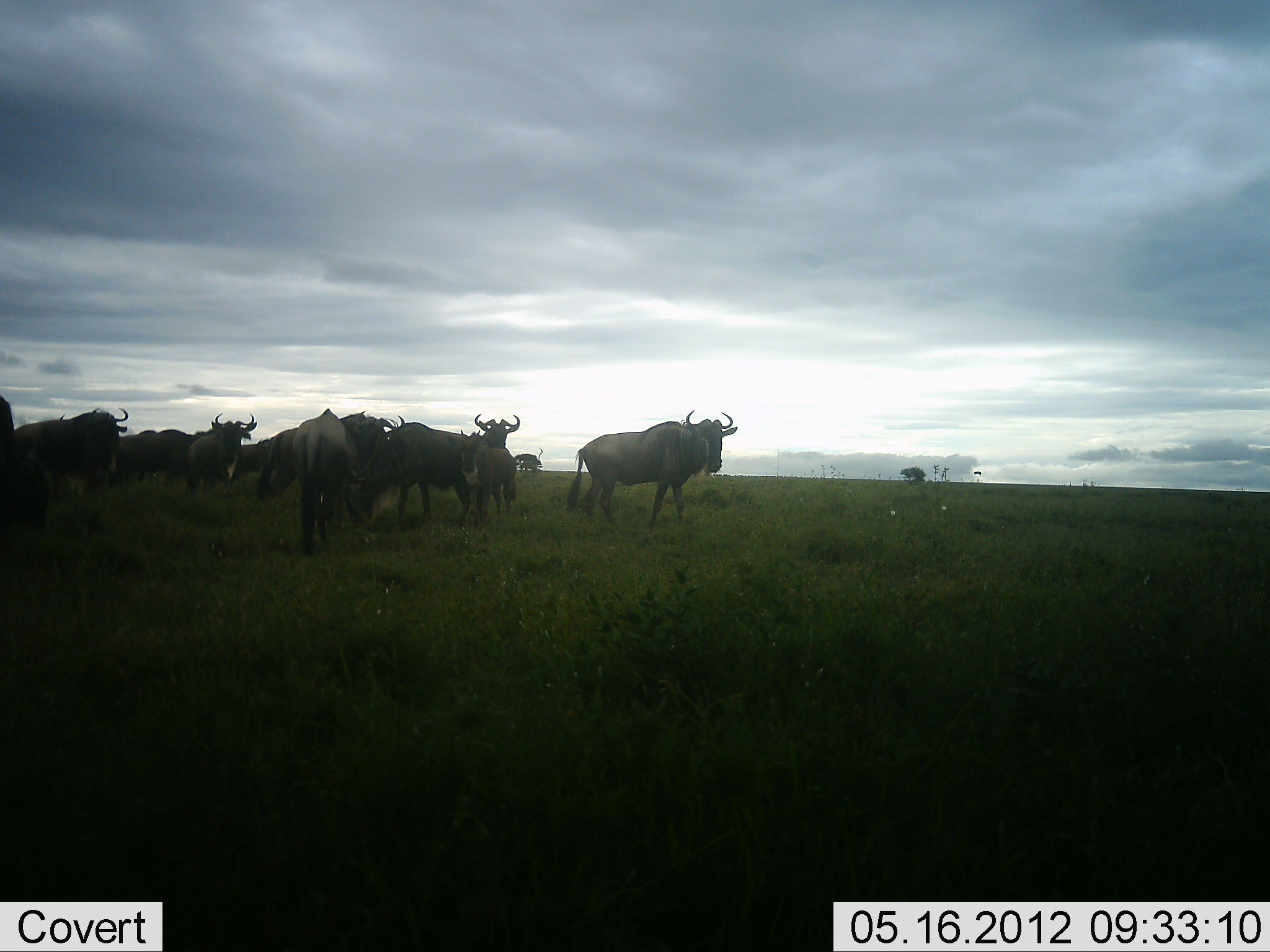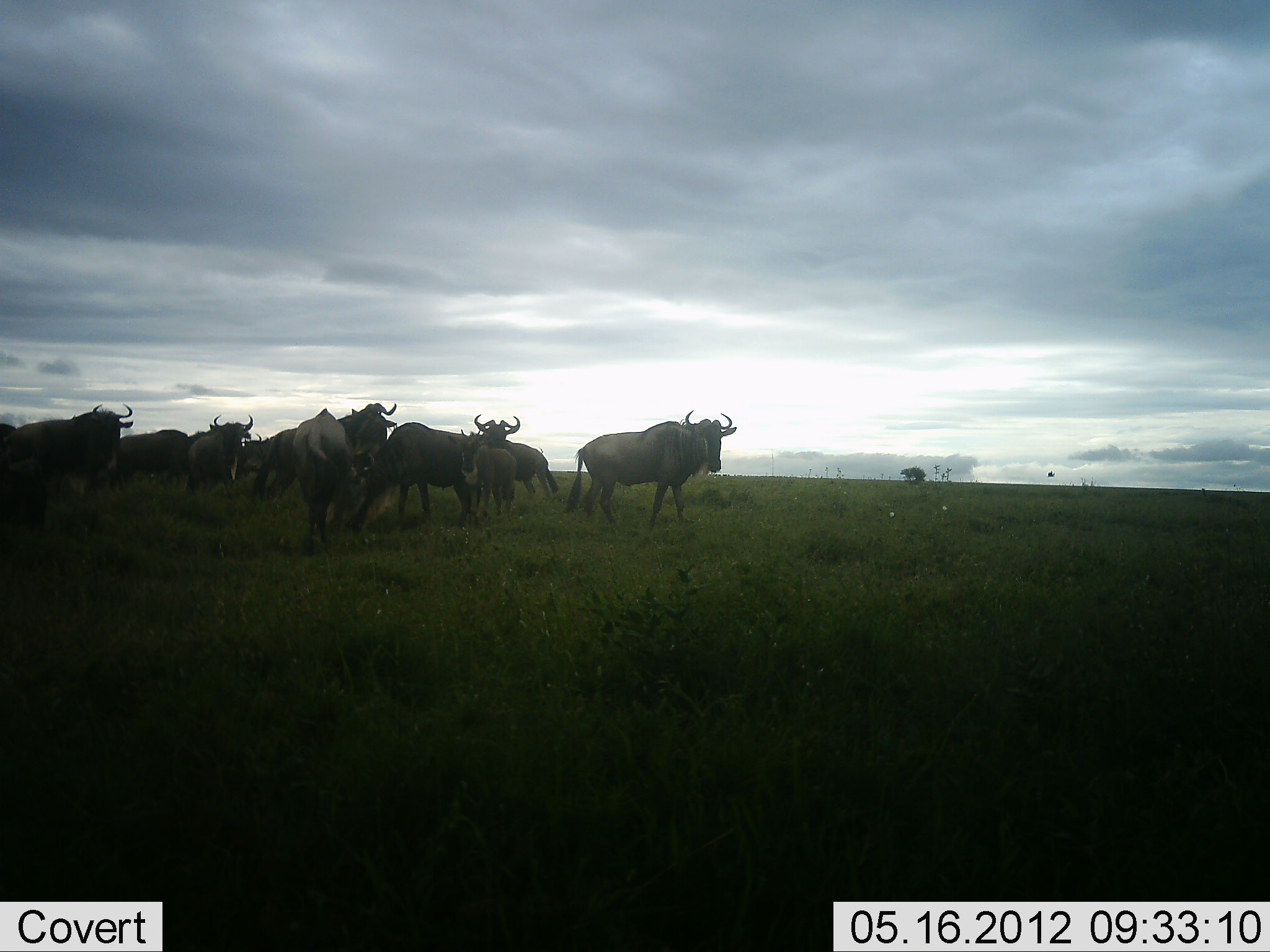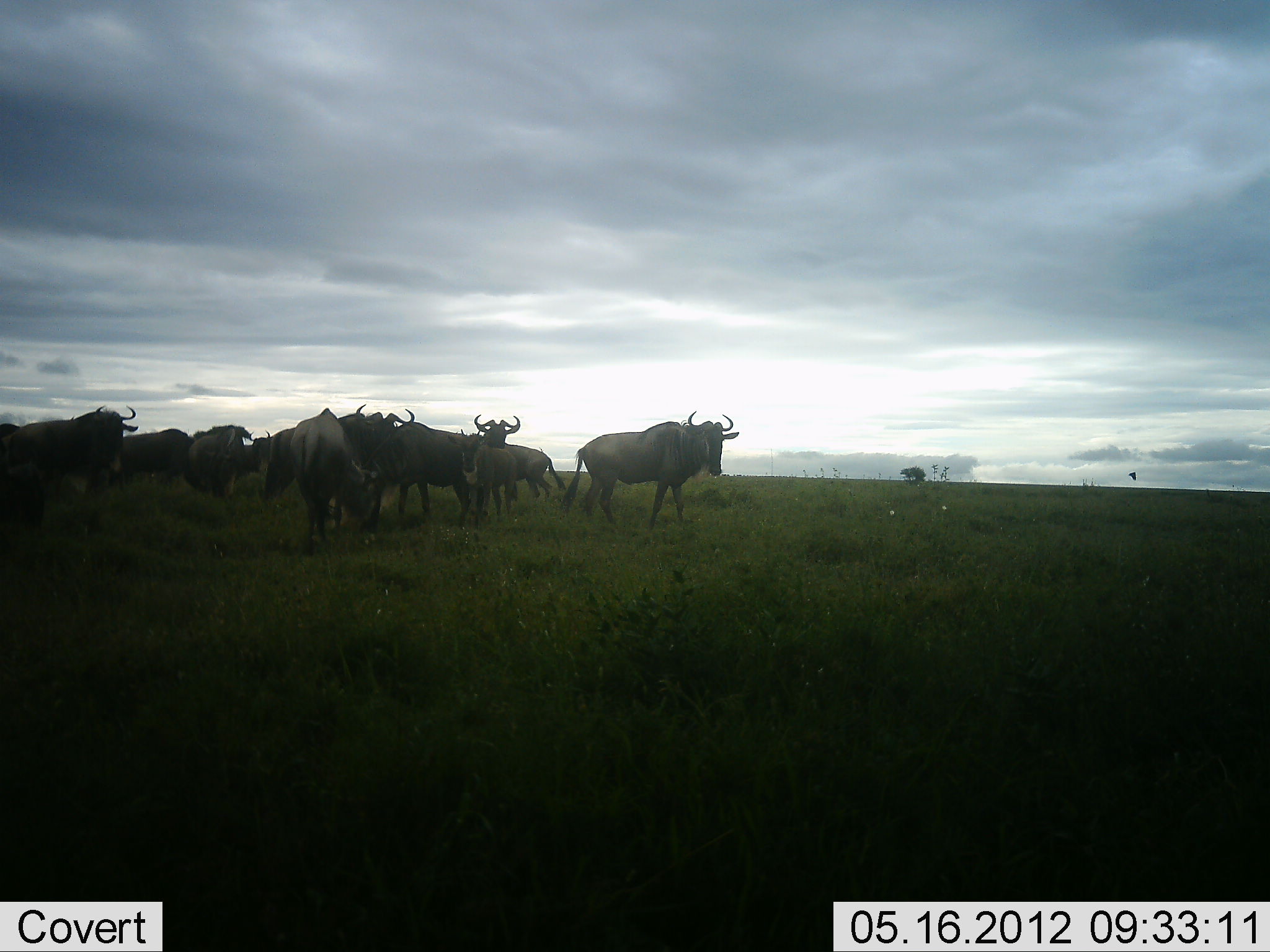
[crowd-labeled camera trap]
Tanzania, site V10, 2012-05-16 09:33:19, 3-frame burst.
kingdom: Animalia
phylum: Chordata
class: Mammalia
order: Artiodactyla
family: Bovidae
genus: Connochaetes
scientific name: Connochaetes taurinus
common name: blue wildebeest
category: wildebeest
Wildebeest (blue wildebeest) (Connochaetes taurinus), count 11-50. Behavior (volunteer vote fractions): standing 69%, resting 0%, moving 38%, interacting 15%. Young present (vote fraction): 31%. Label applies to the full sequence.